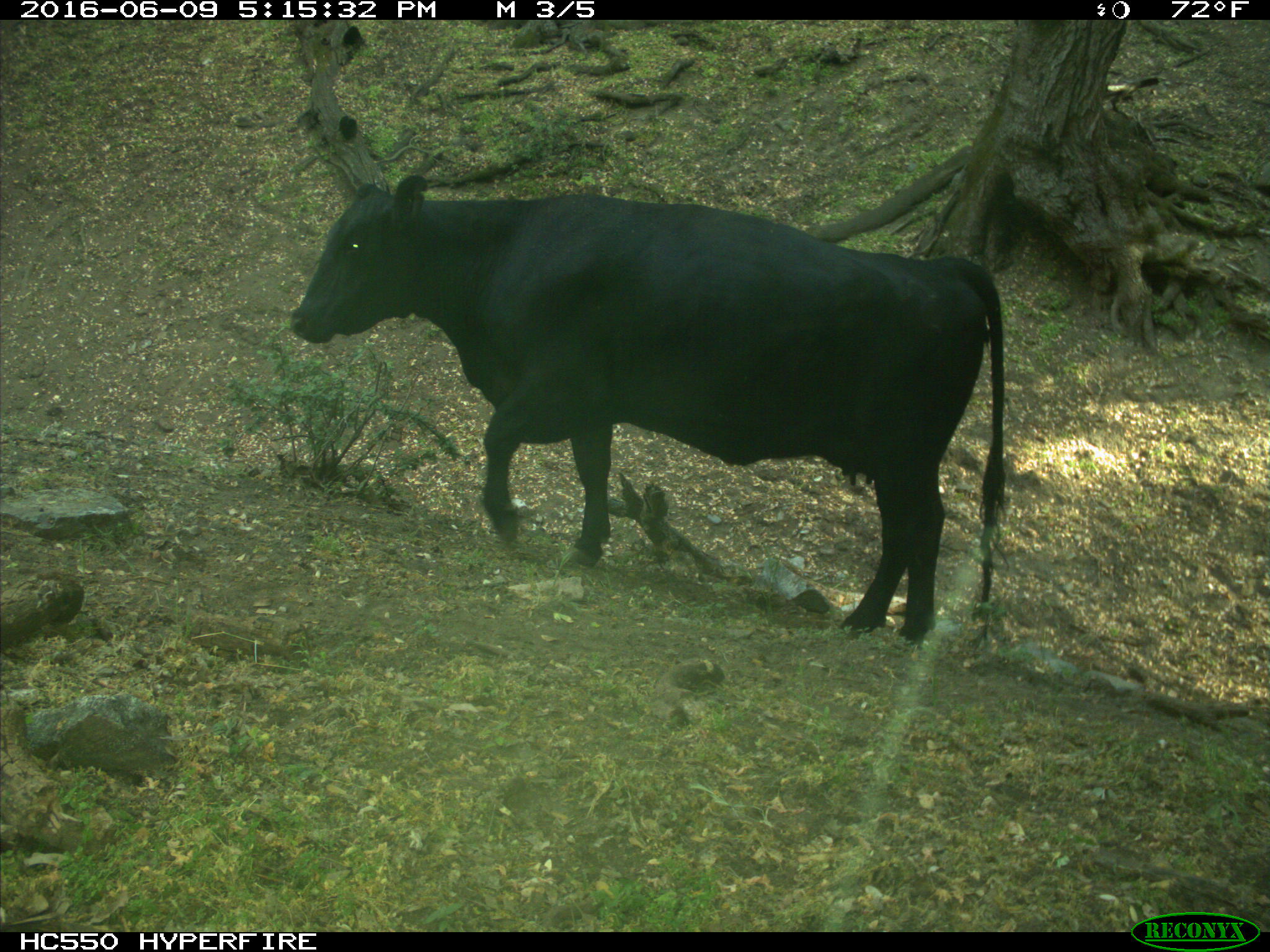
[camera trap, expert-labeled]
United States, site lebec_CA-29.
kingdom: Animalia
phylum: Chordata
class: Mammalia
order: Artiodactyla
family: Bovidae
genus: Bos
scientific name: Bos taurus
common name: domestic cow